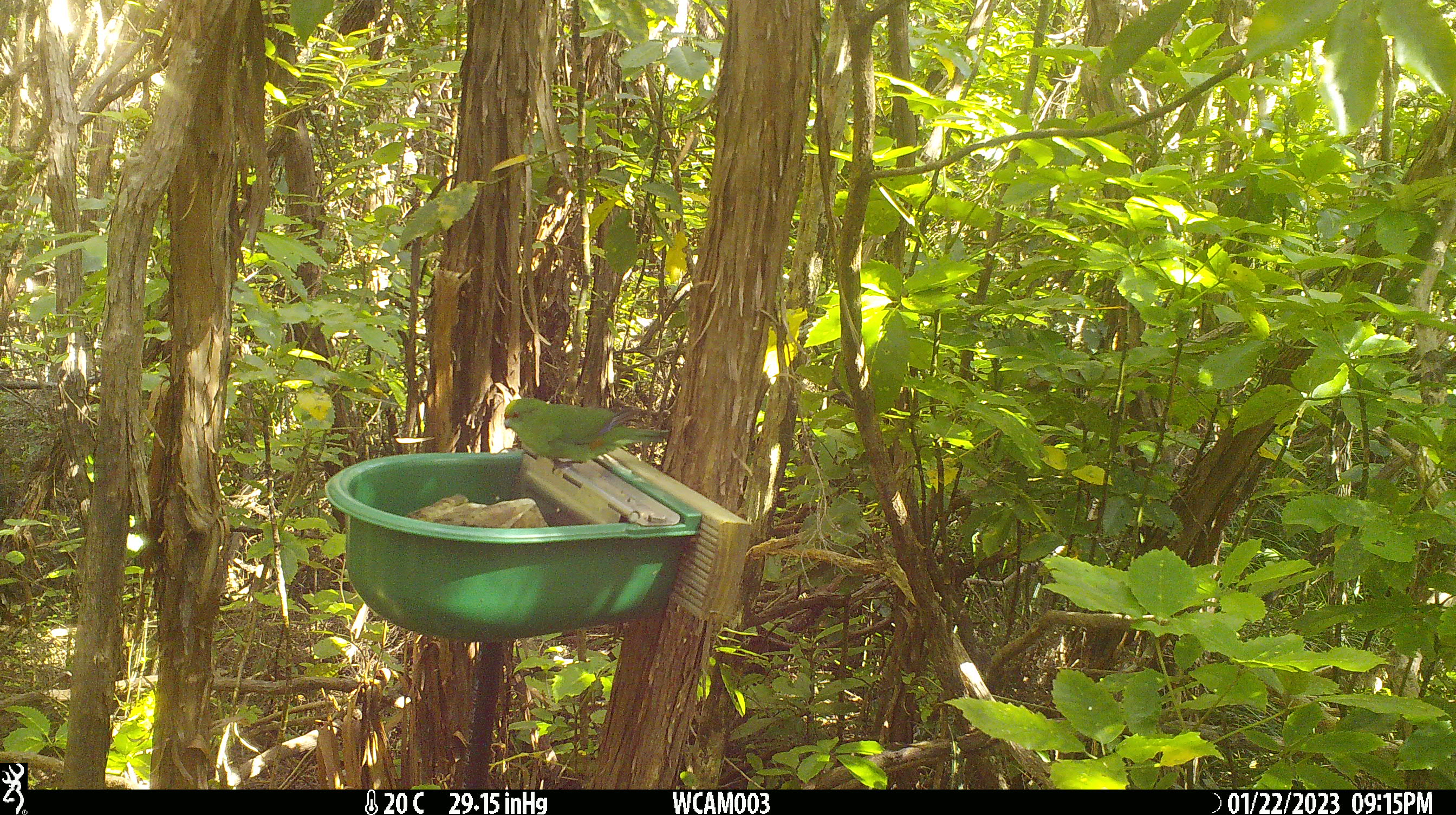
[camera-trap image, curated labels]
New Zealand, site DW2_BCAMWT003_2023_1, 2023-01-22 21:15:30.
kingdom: Animalia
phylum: Chordata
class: Aves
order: Psittaciformes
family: Psittaculidae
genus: Cyanoramphus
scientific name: Cyanoramphus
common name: parakeet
Parakeet (Cyanoramphus).